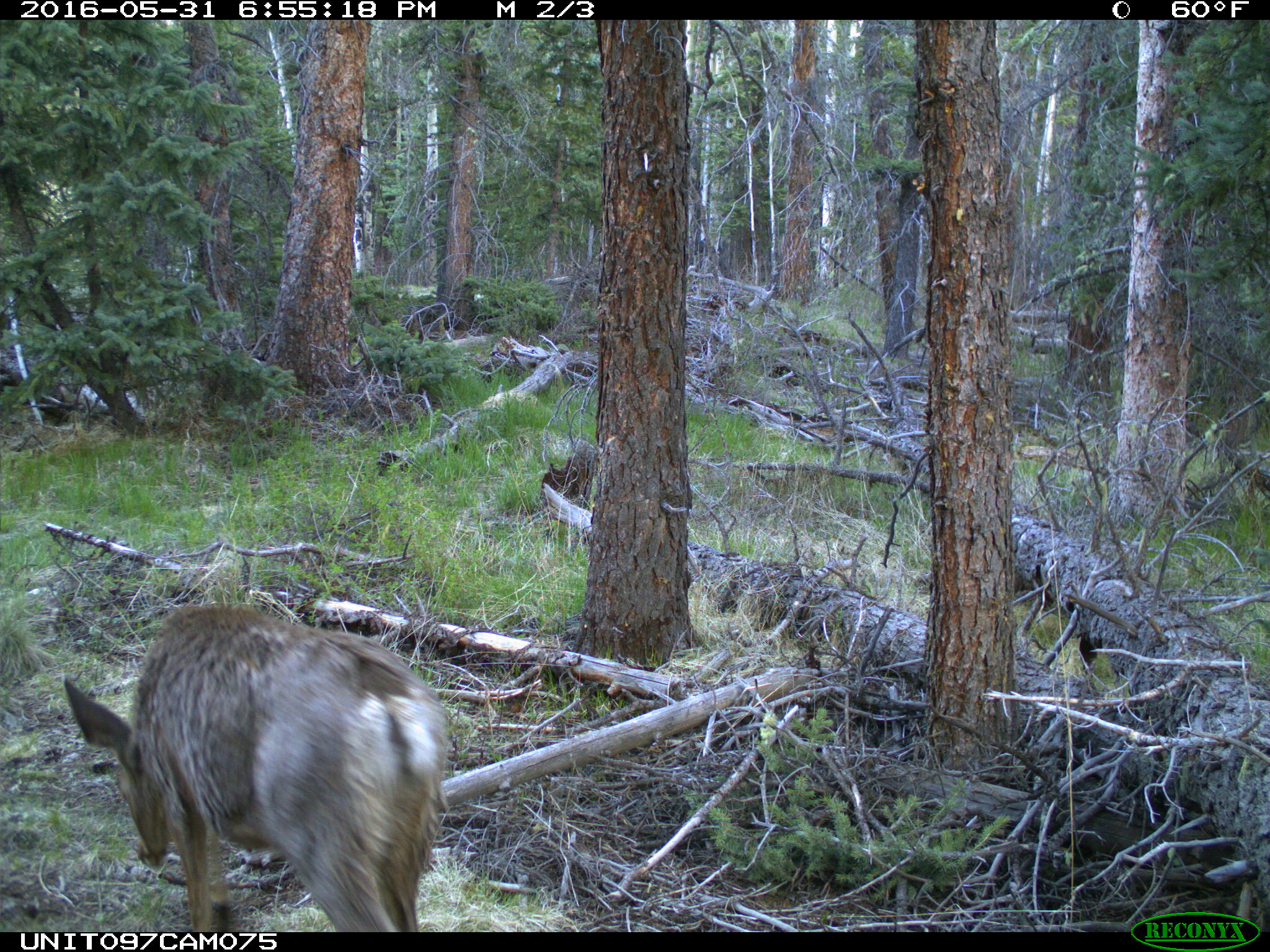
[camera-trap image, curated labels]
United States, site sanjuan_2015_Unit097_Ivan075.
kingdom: Animalia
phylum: Chordata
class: Mammalia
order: Artiodactyla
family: Cervidae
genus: Odocoileus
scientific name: Odocoileus hemionus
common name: mule deer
Odocoileus hemionus (mule deer).